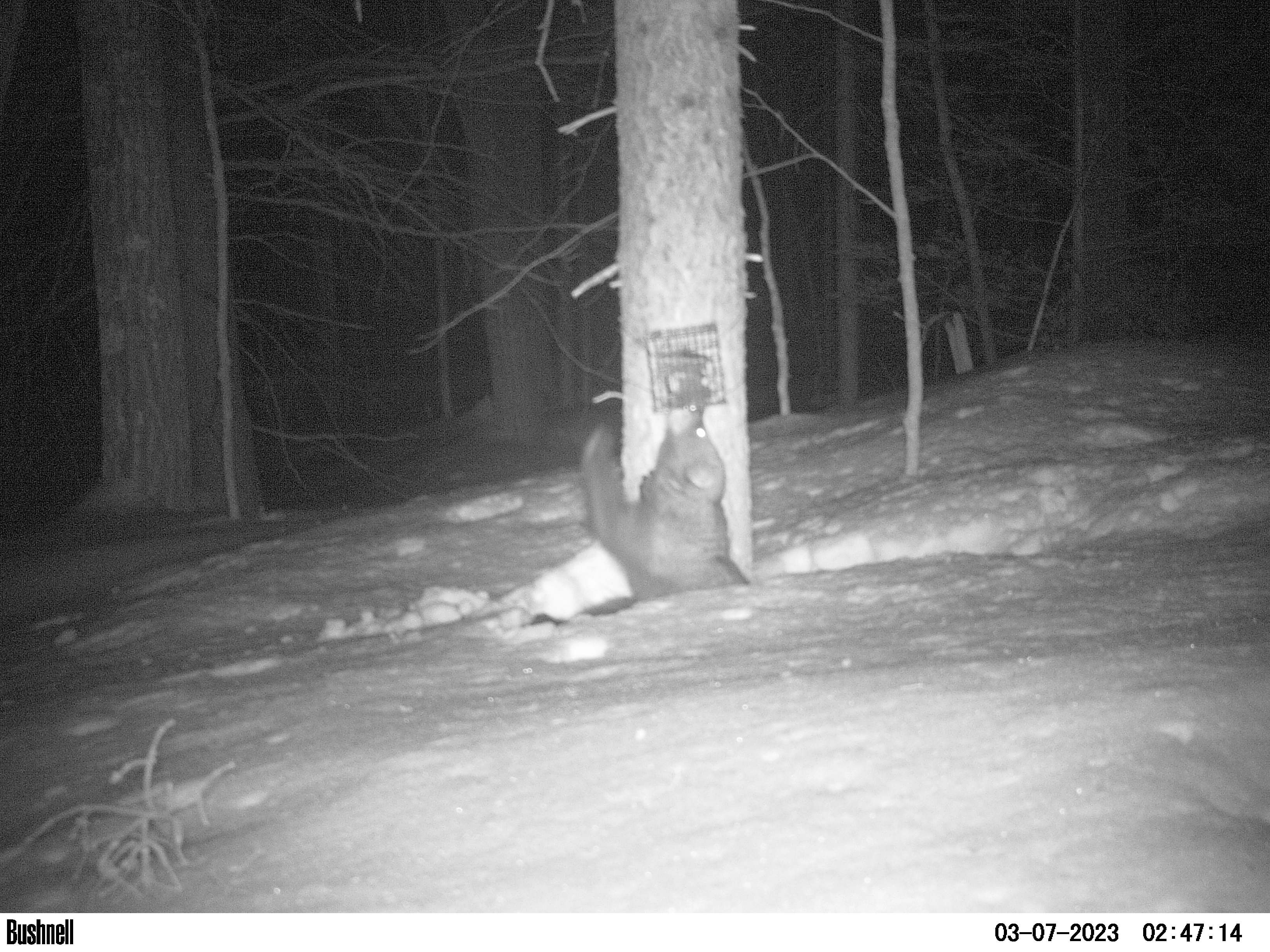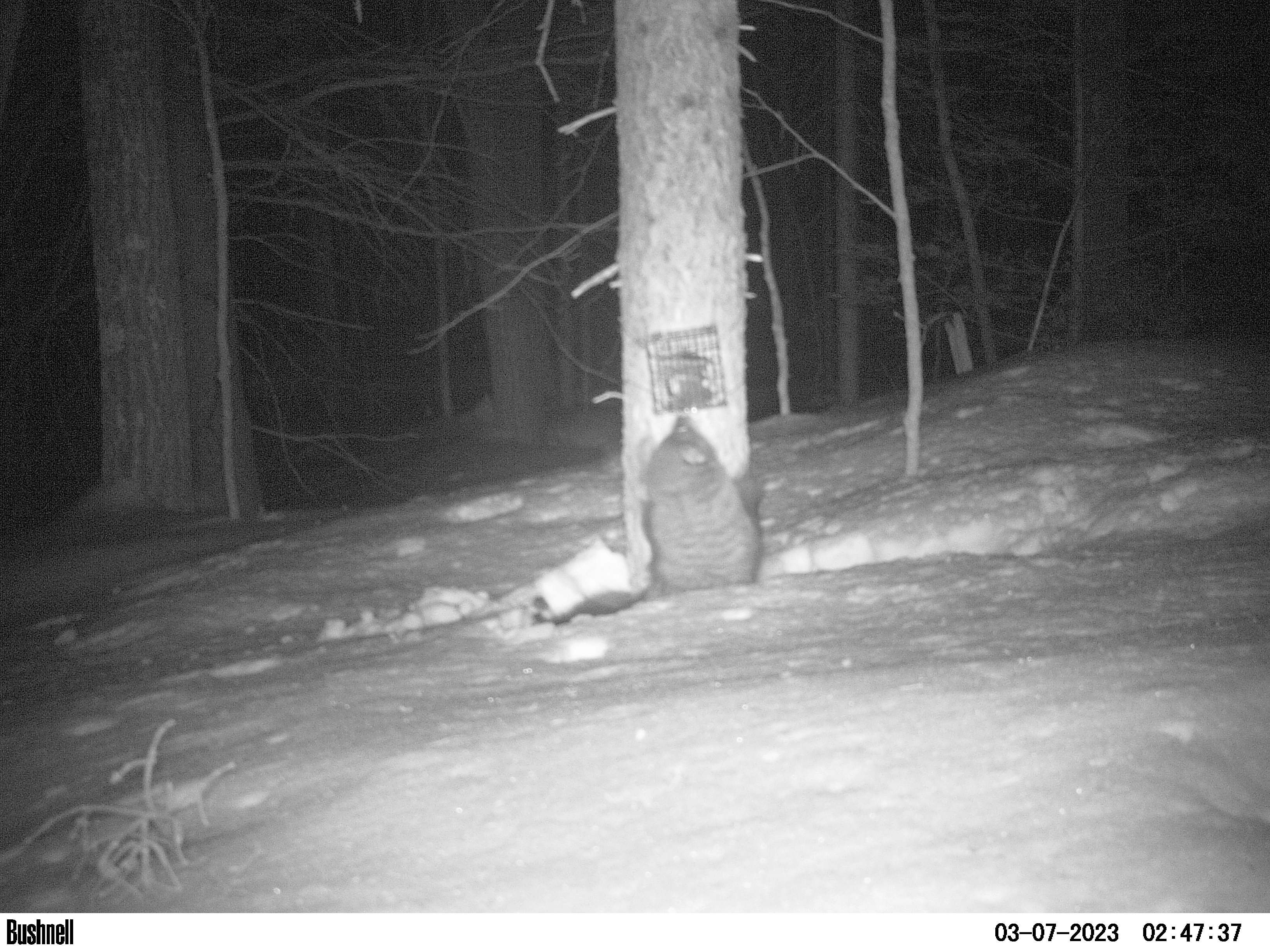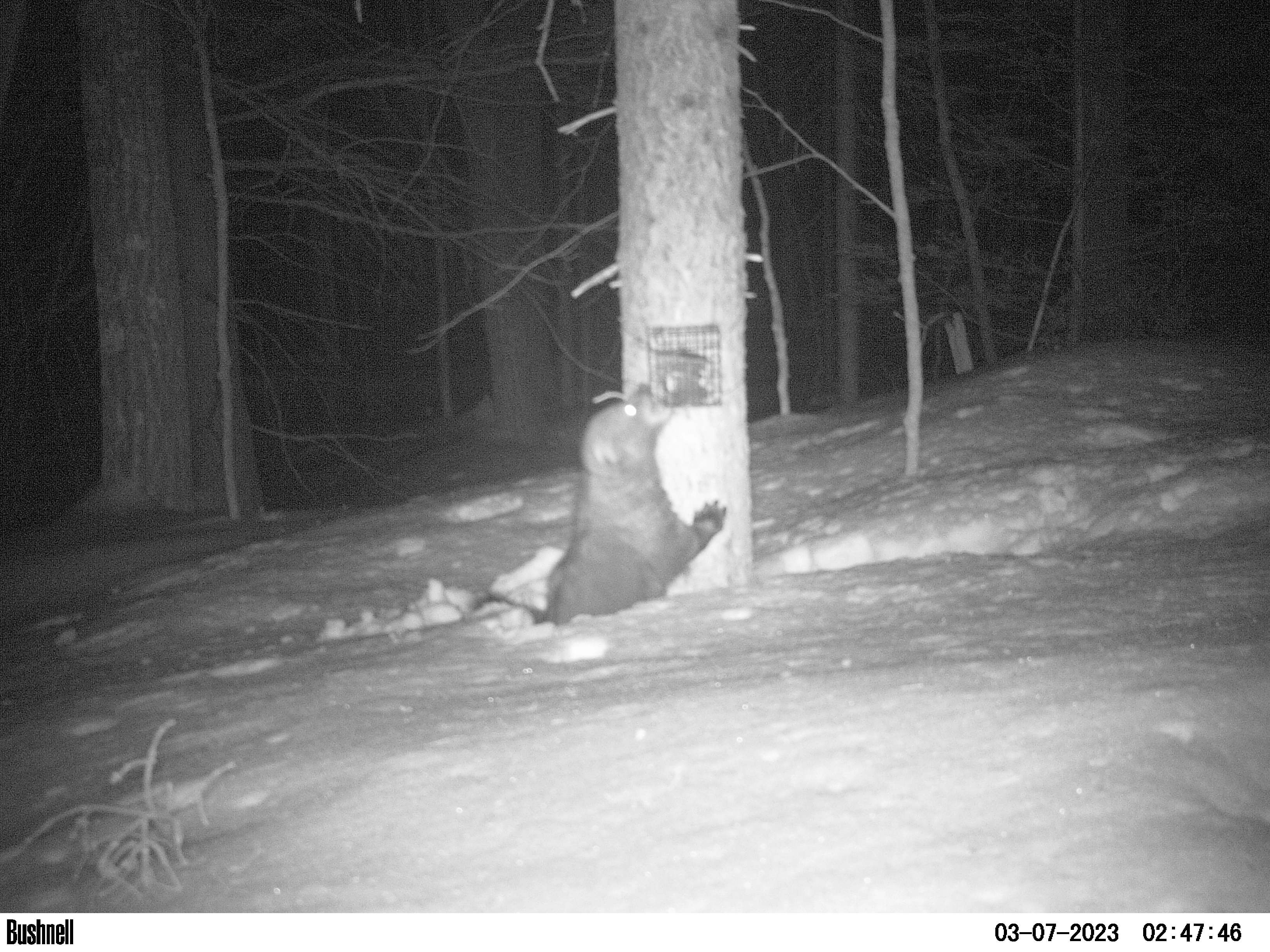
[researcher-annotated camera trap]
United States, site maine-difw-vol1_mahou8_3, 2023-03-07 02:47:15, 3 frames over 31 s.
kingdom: Animalia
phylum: Chordata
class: Mammalia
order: Carnivora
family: Mustelidae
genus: Pekania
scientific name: Pekania pennanti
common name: fisher